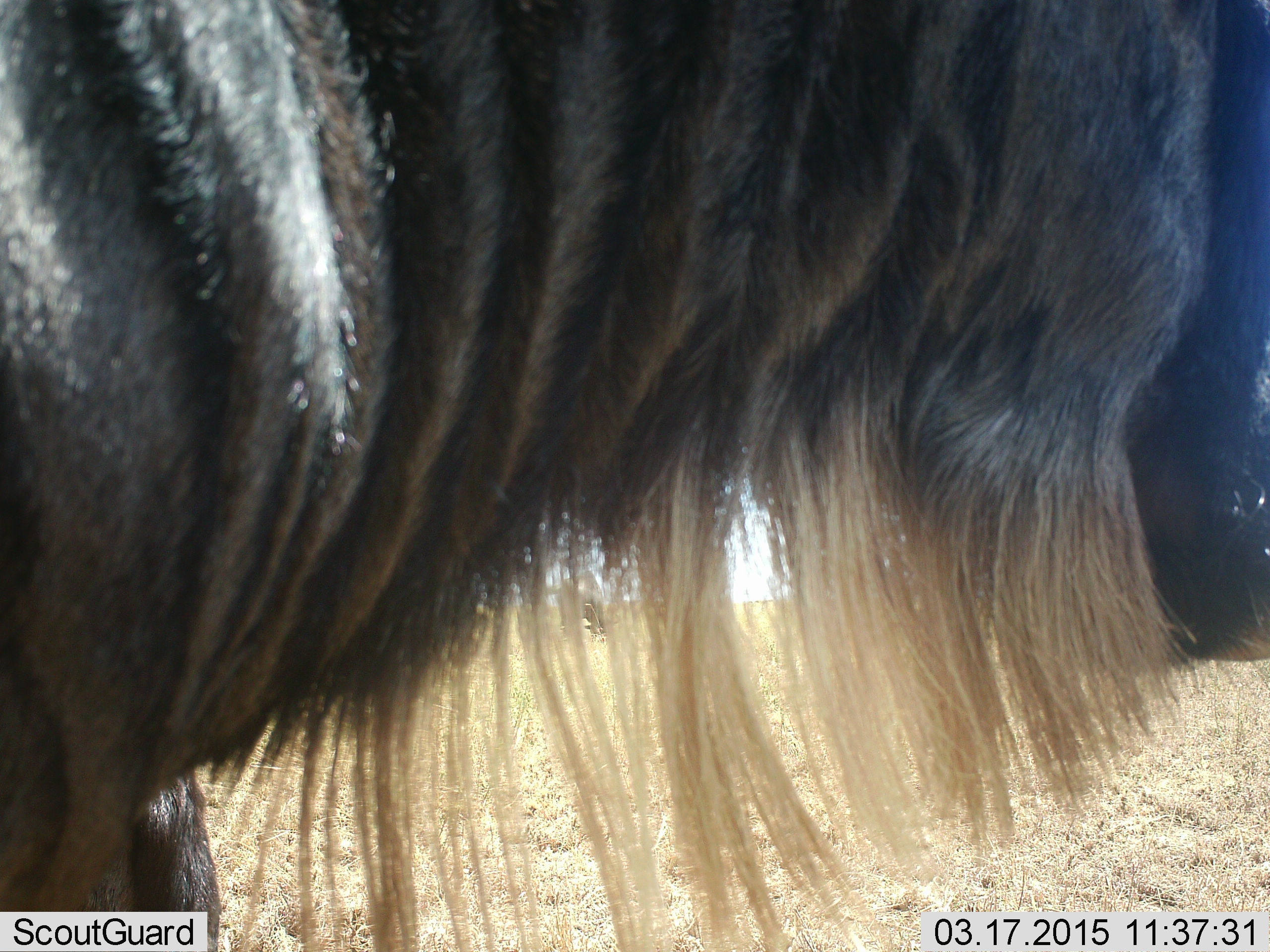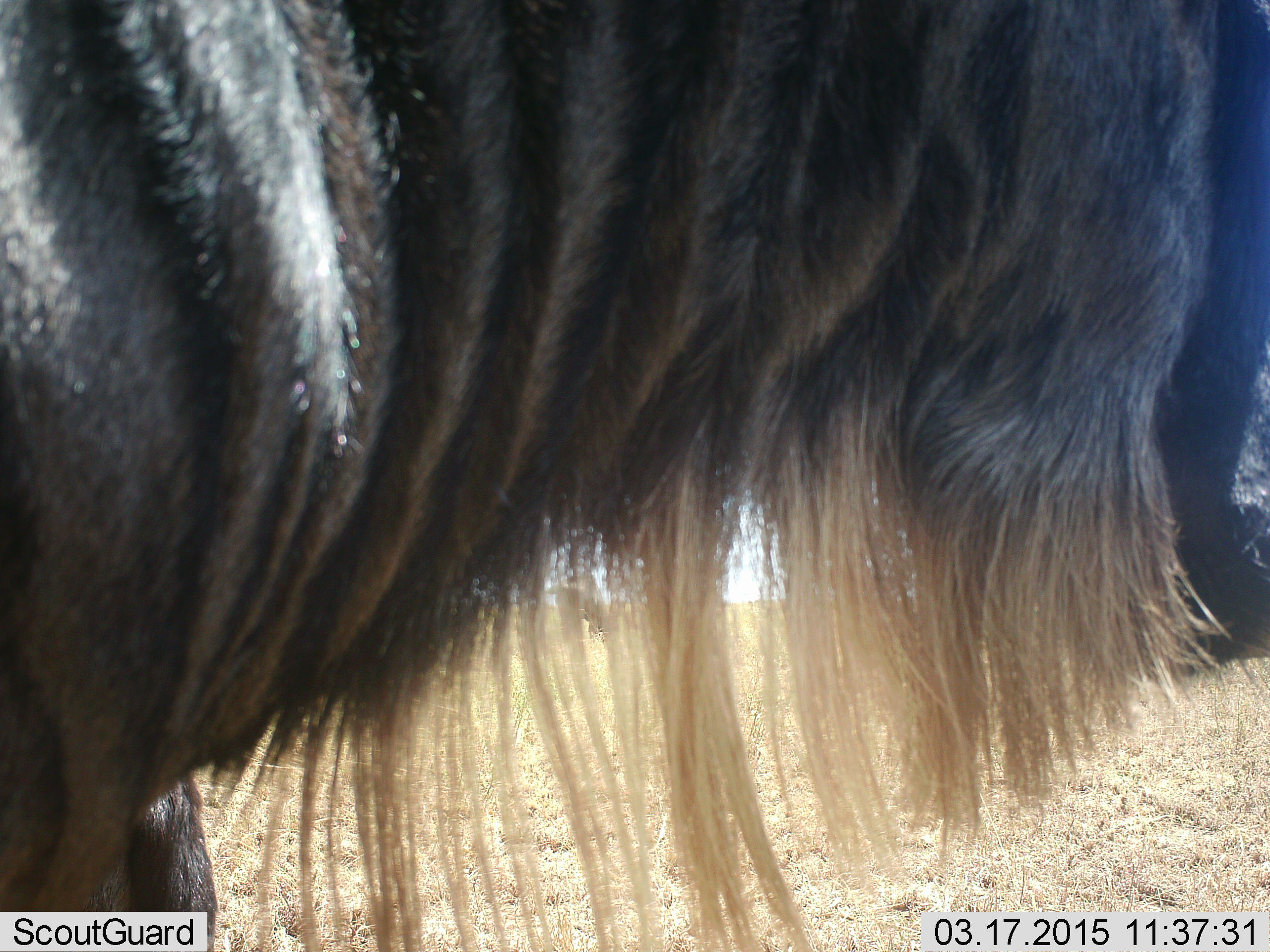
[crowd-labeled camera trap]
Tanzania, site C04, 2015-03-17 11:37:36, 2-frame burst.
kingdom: Animalia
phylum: Chordata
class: Mammalia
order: Artiodactyla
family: Bovidae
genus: Connochaetes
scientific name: Connochaetes taurinus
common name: blue wildebeest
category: wildebeest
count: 1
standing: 90%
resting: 0%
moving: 0%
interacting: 0%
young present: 0%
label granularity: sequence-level